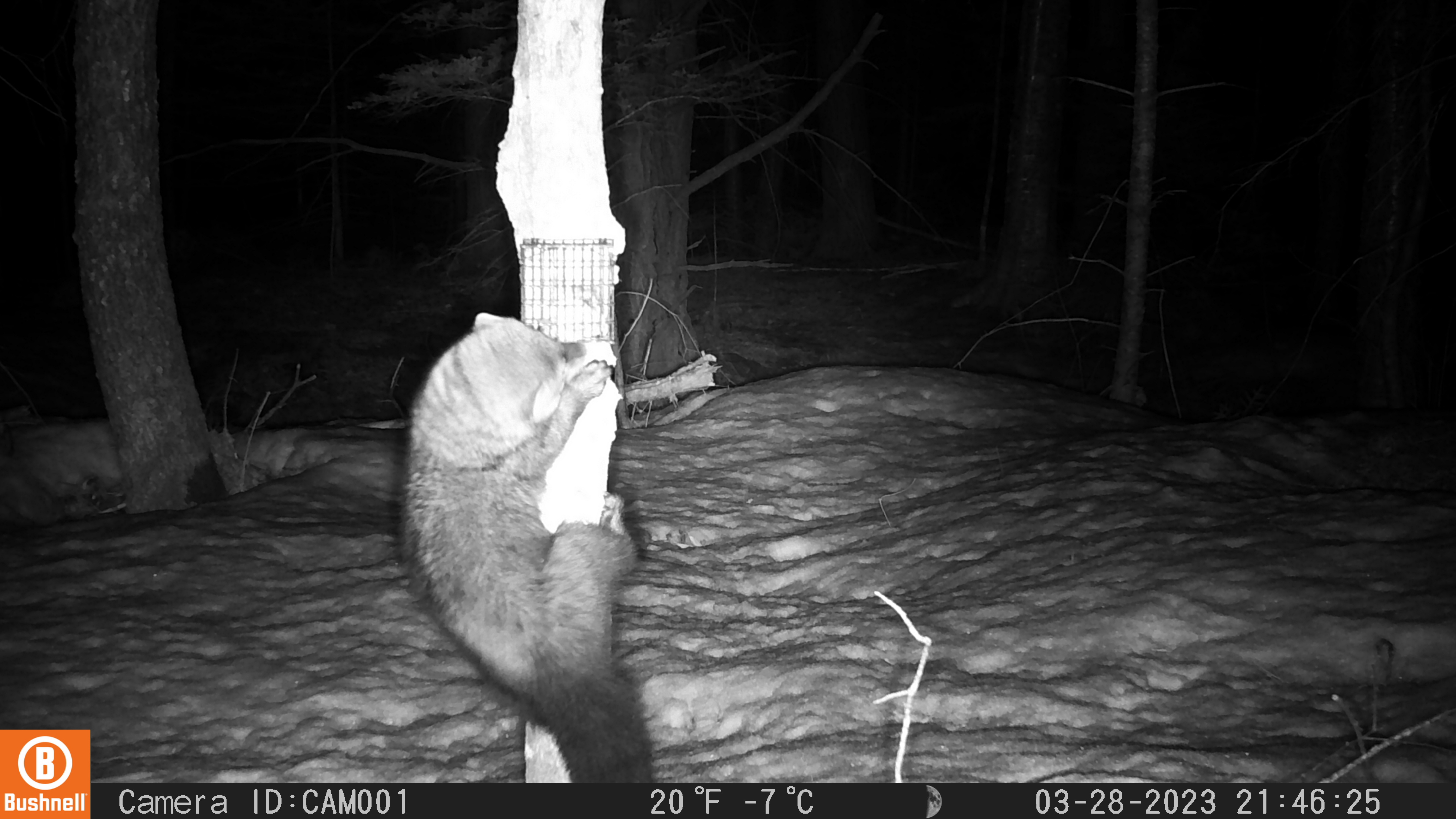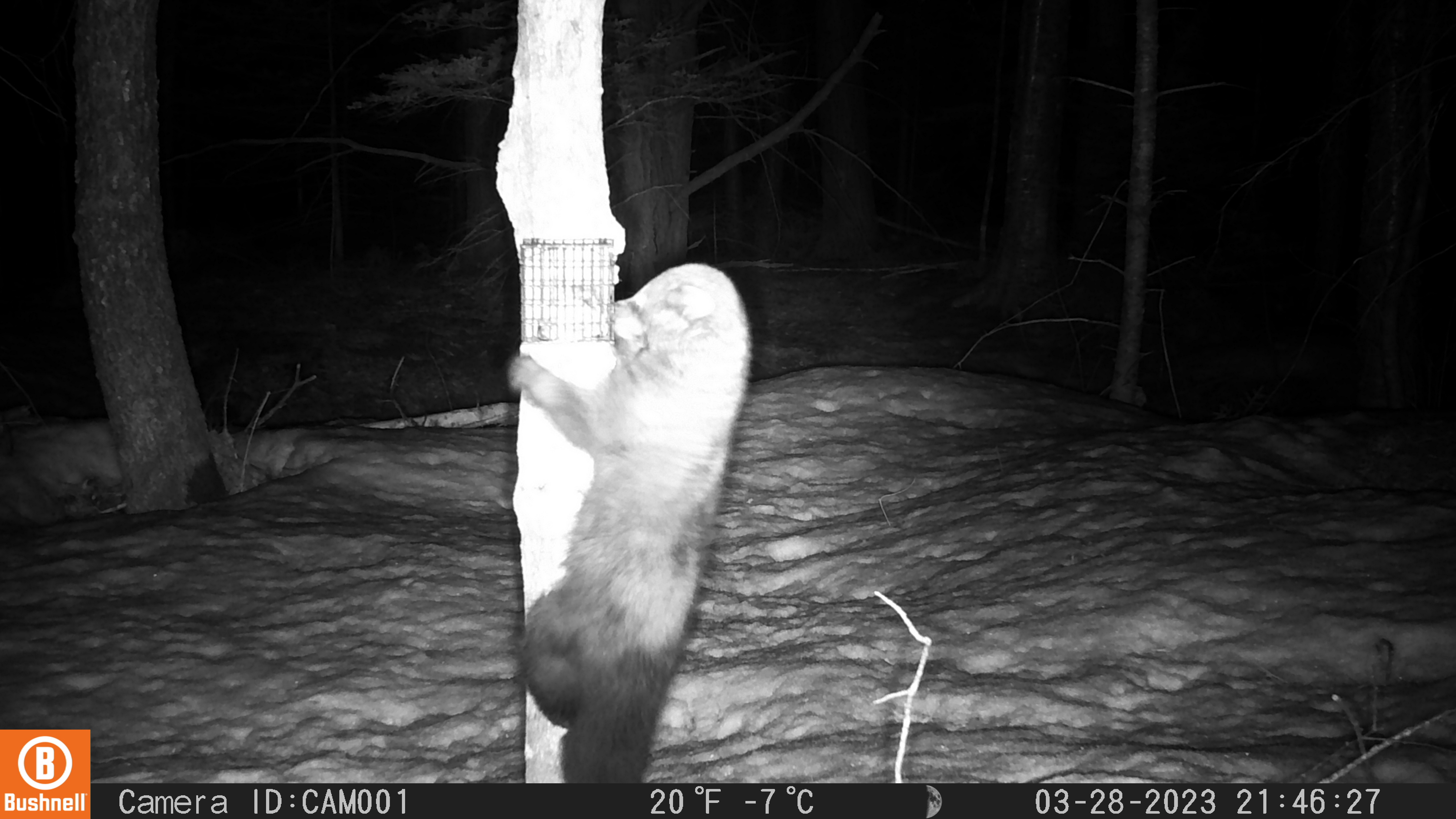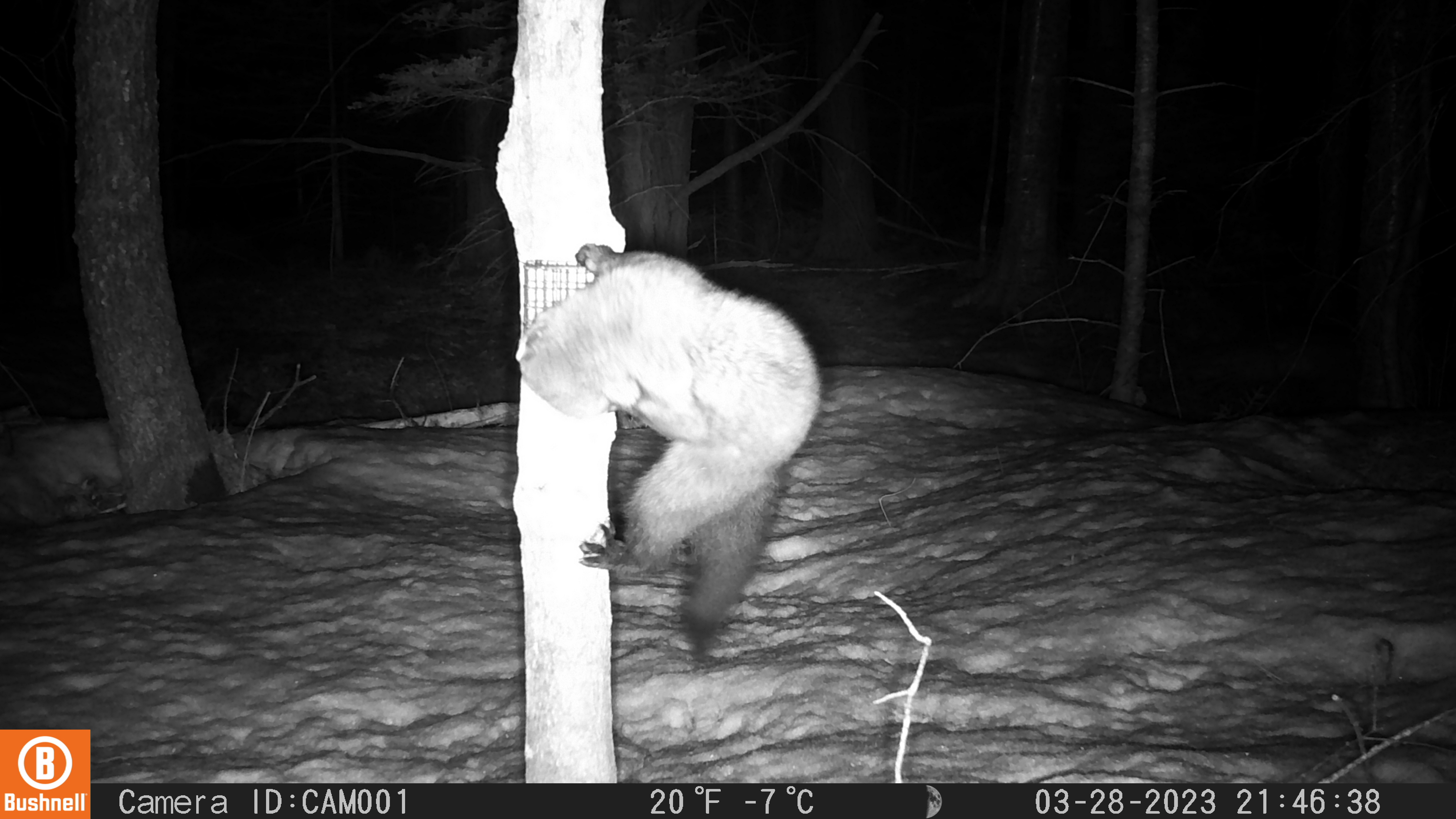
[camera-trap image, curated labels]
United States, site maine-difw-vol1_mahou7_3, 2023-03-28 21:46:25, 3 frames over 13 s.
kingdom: Animalia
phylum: Chordata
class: Mammalia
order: Carnivora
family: Mustelidae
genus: Pekania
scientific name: Pekania pennanti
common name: fisher